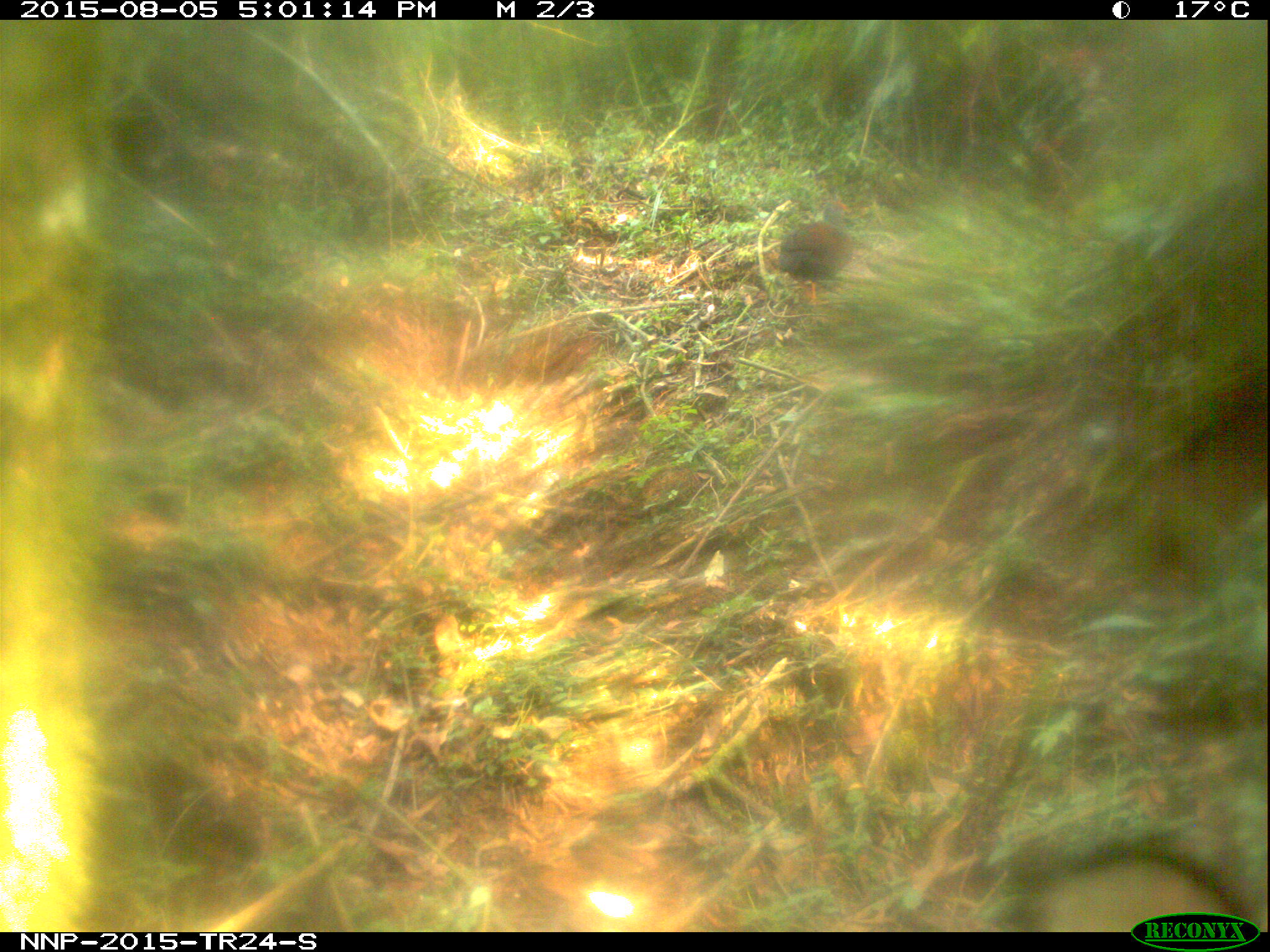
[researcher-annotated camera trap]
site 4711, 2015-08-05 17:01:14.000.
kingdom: Animalia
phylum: Chordata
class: Aves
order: Galliformes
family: Phasianidae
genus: Pternistis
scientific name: Pternistis nobilis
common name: handsome francolin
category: francolinus nobilis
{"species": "francolinus nobilis (handsome francolin) (Pternistis nobilis)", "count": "1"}